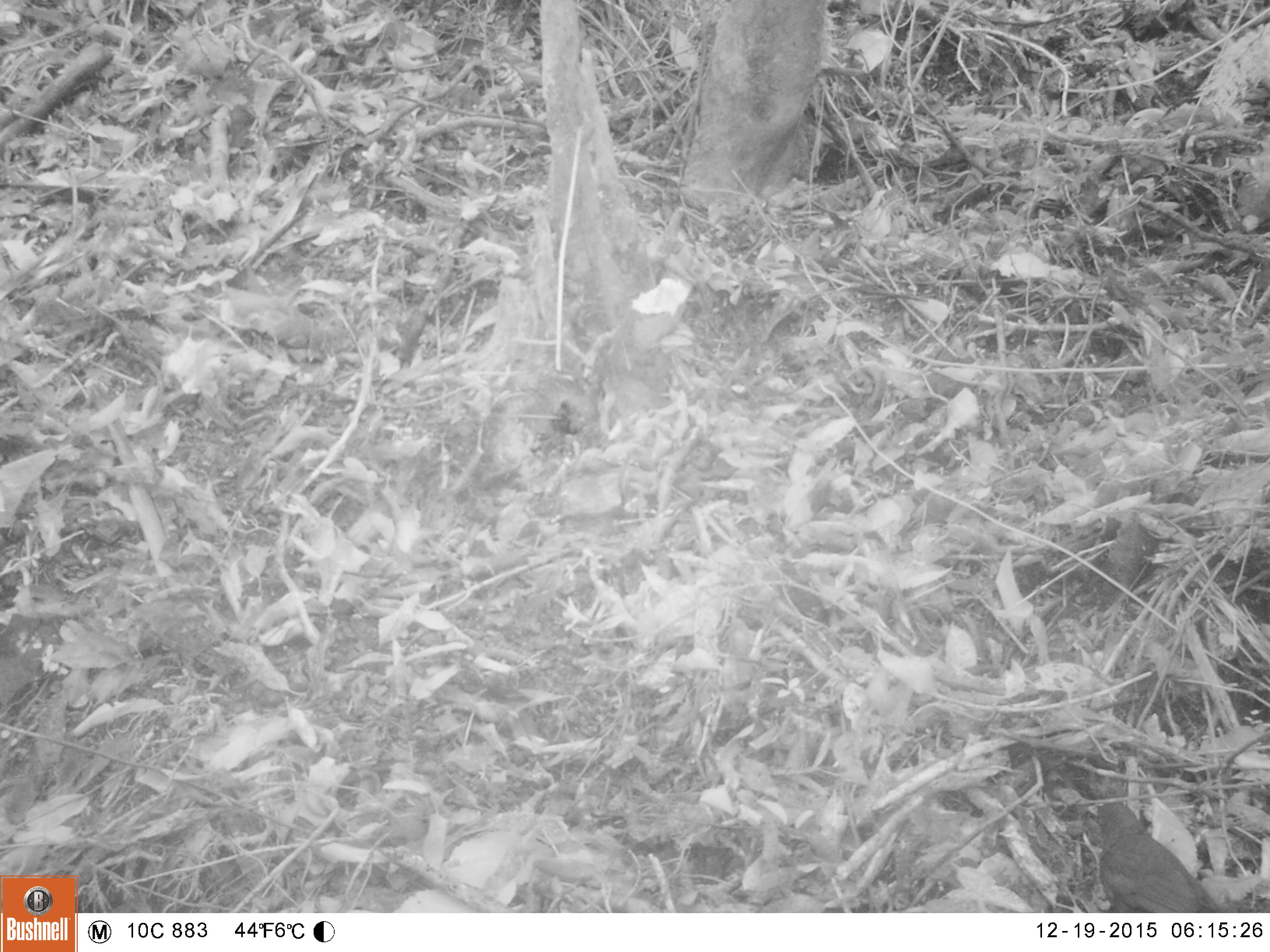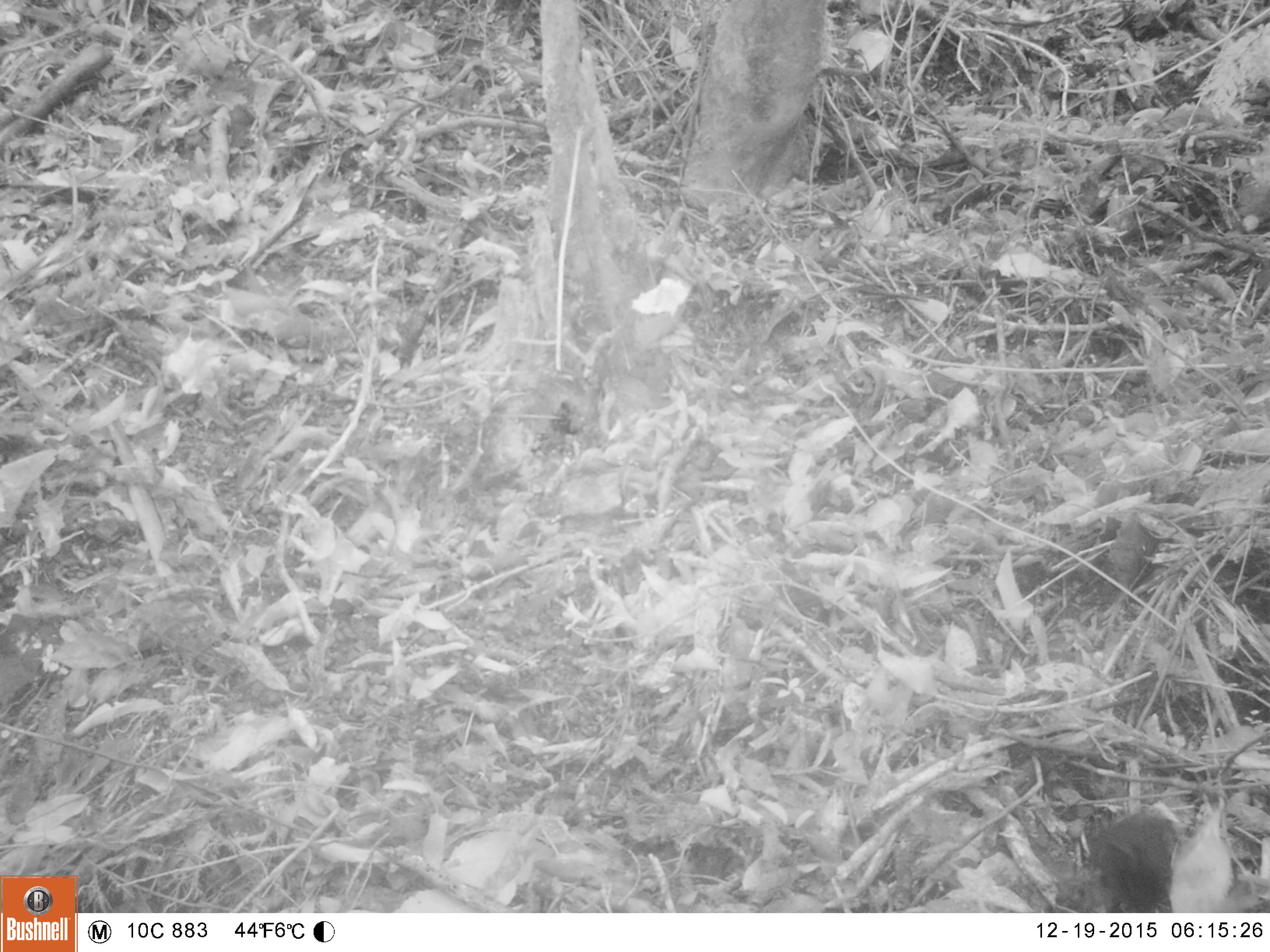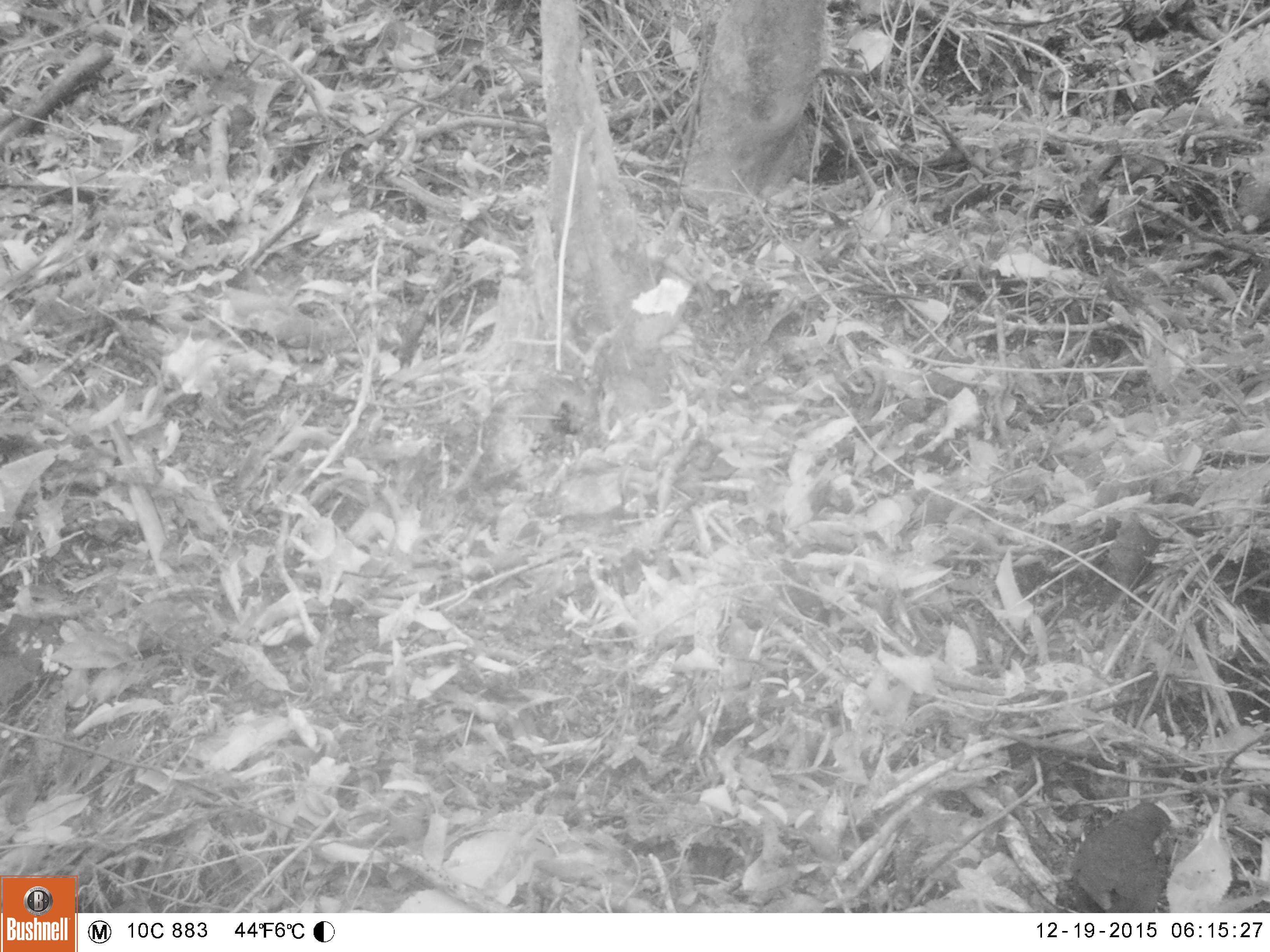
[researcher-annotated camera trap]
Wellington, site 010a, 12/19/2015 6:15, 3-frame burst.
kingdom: Animalia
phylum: Chordata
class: Aves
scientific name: Aves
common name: bird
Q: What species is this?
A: Bird (Aves).